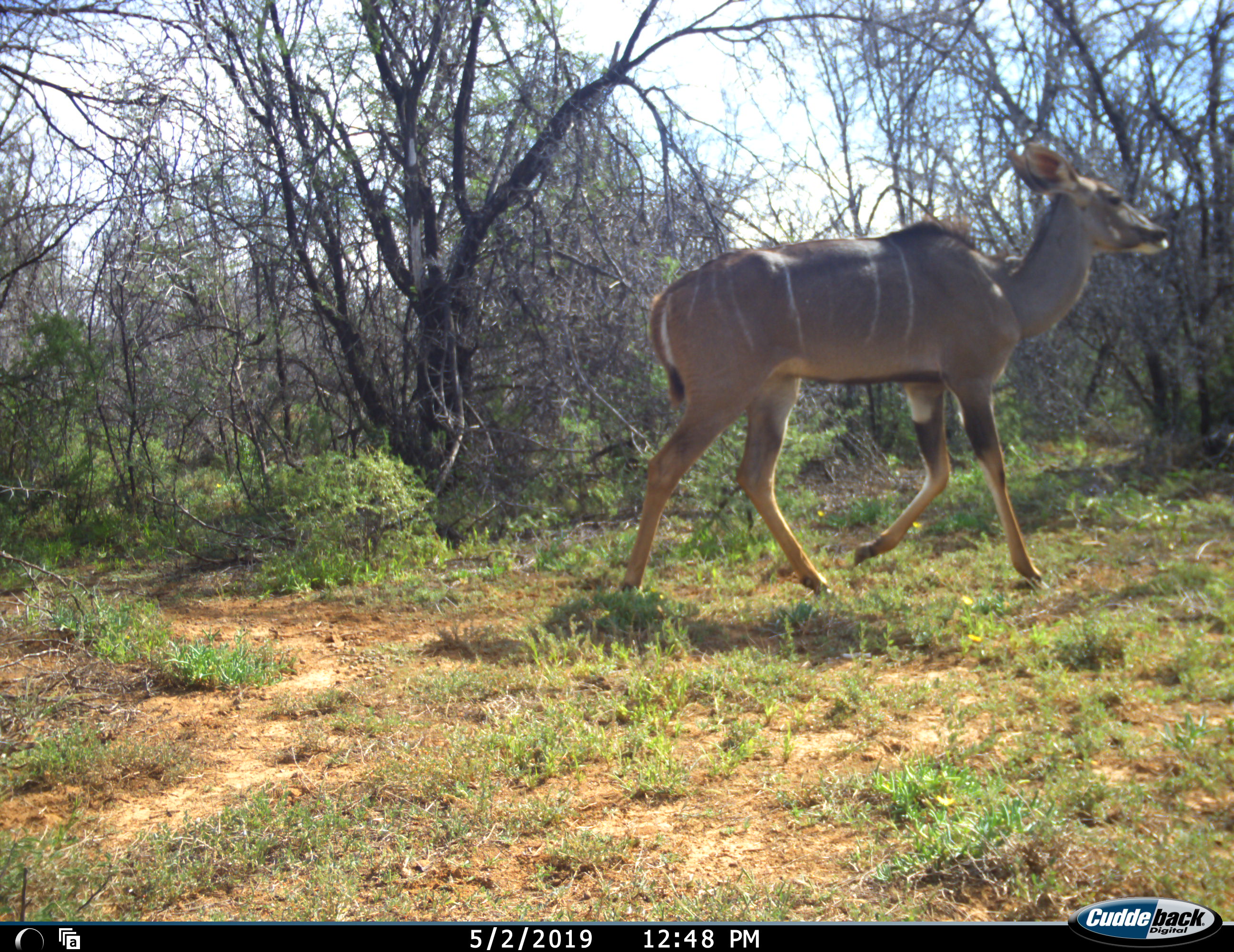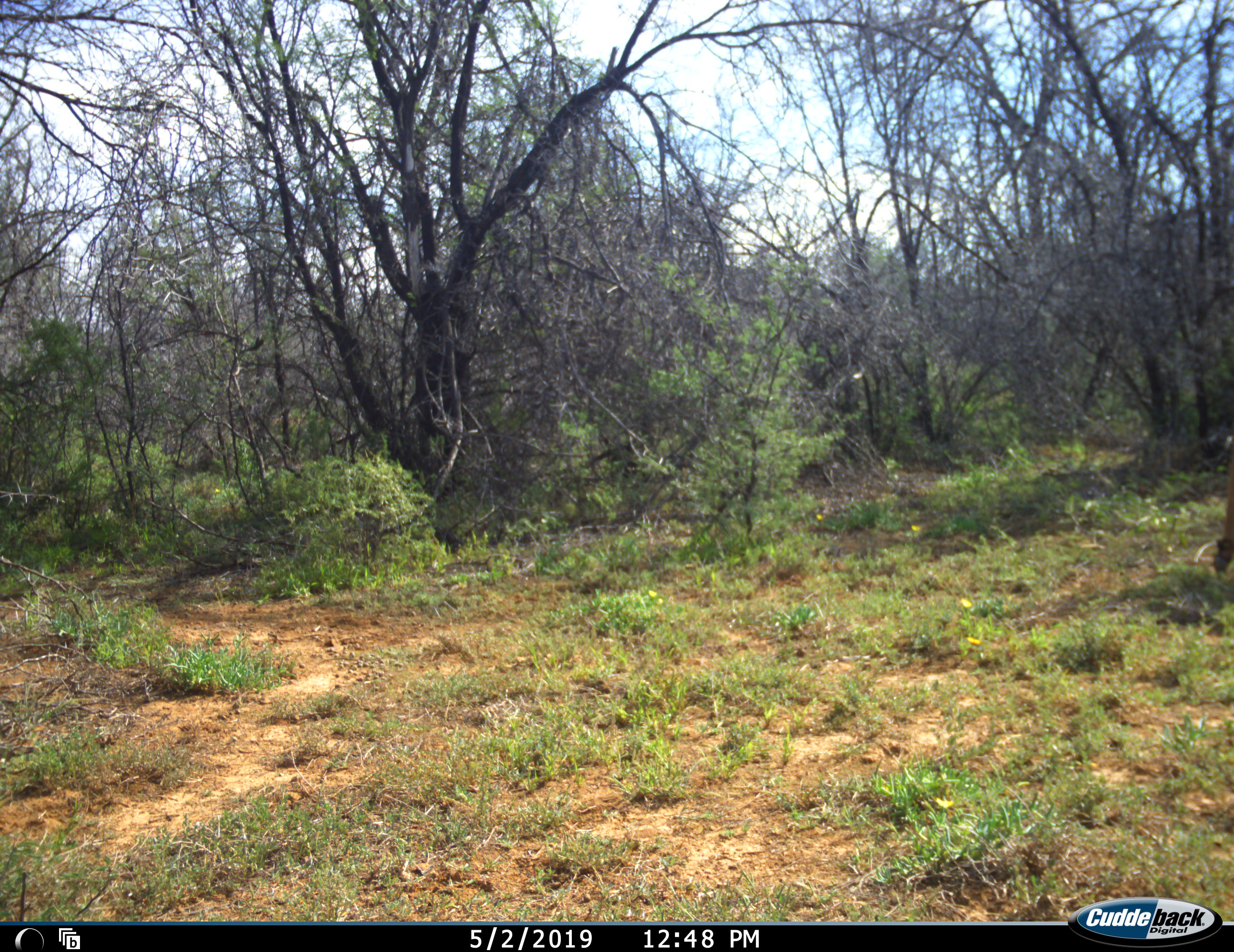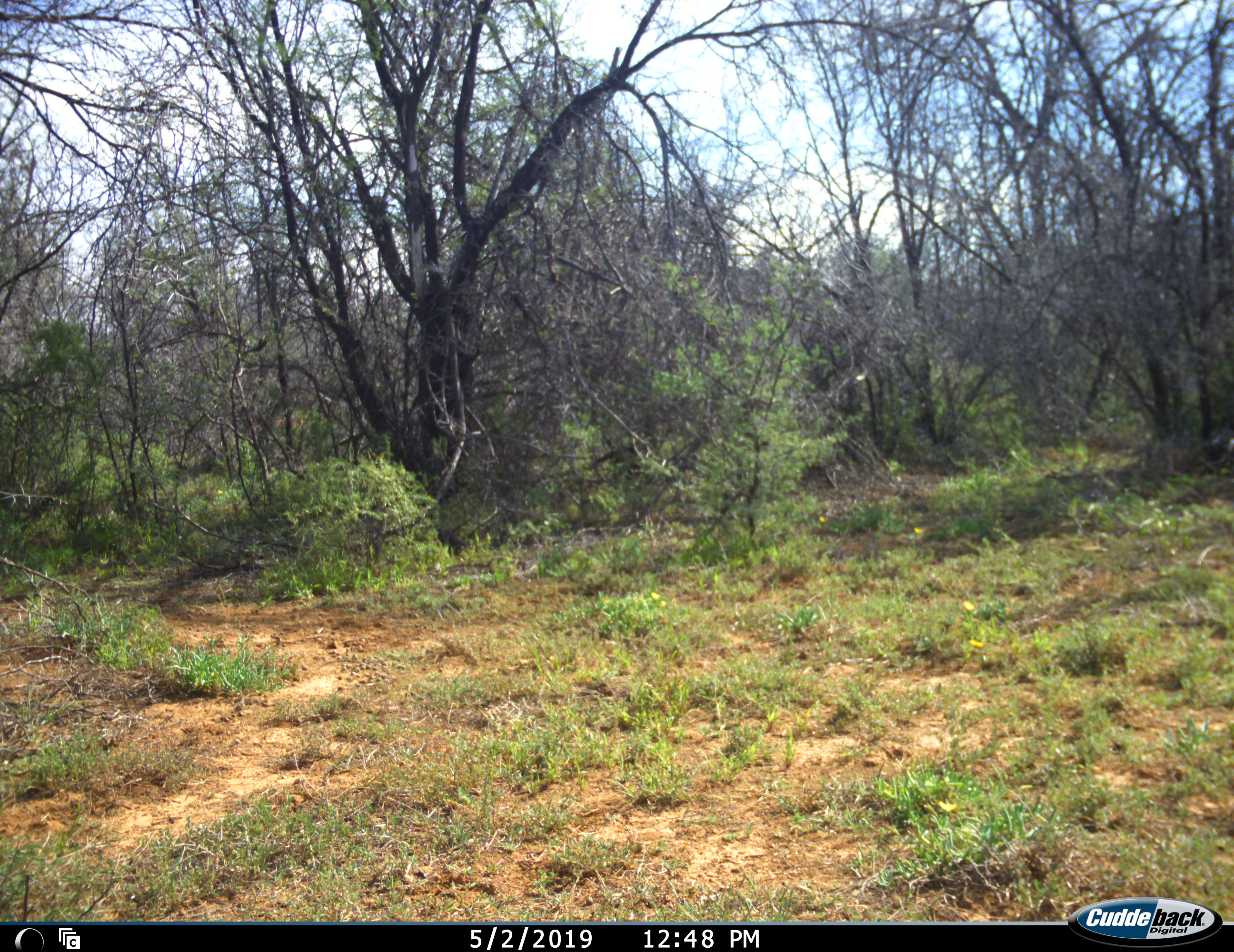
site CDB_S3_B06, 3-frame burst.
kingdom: Animalia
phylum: Chordata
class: Mammalia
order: Artiodactyla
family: Bovidae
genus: Tragelaphus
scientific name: Tragelaphus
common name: kudu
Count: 1.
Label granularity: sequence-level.